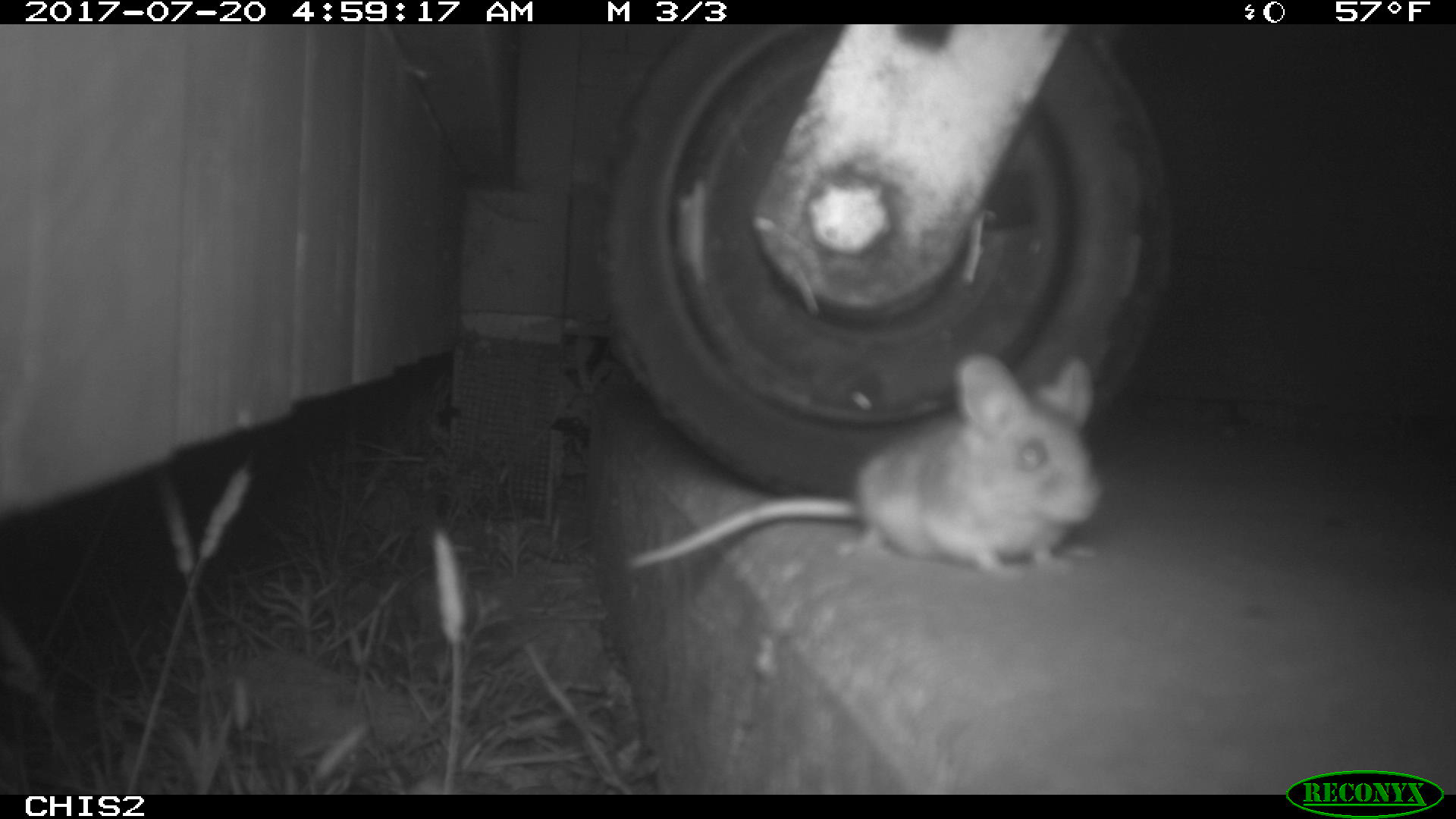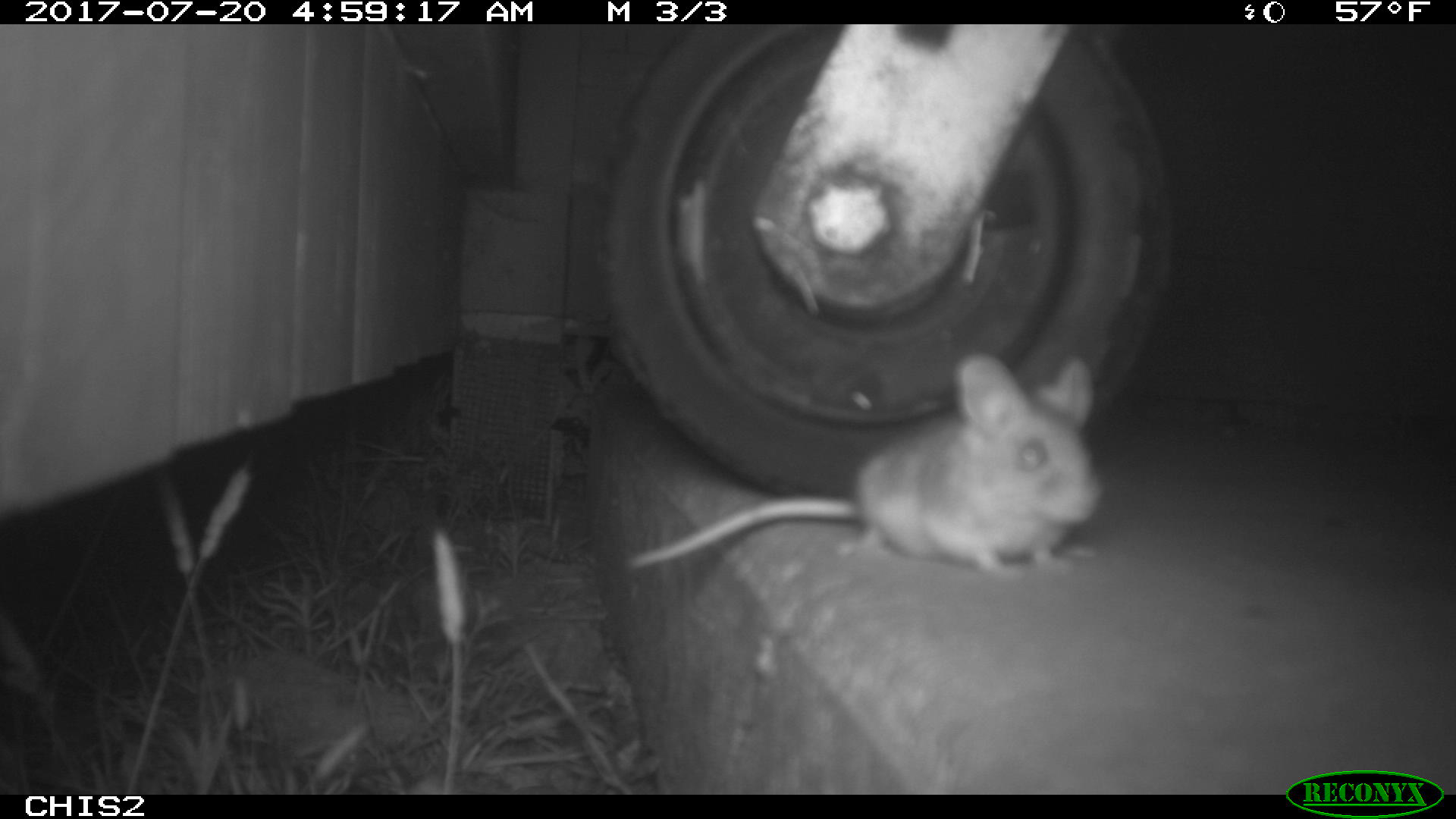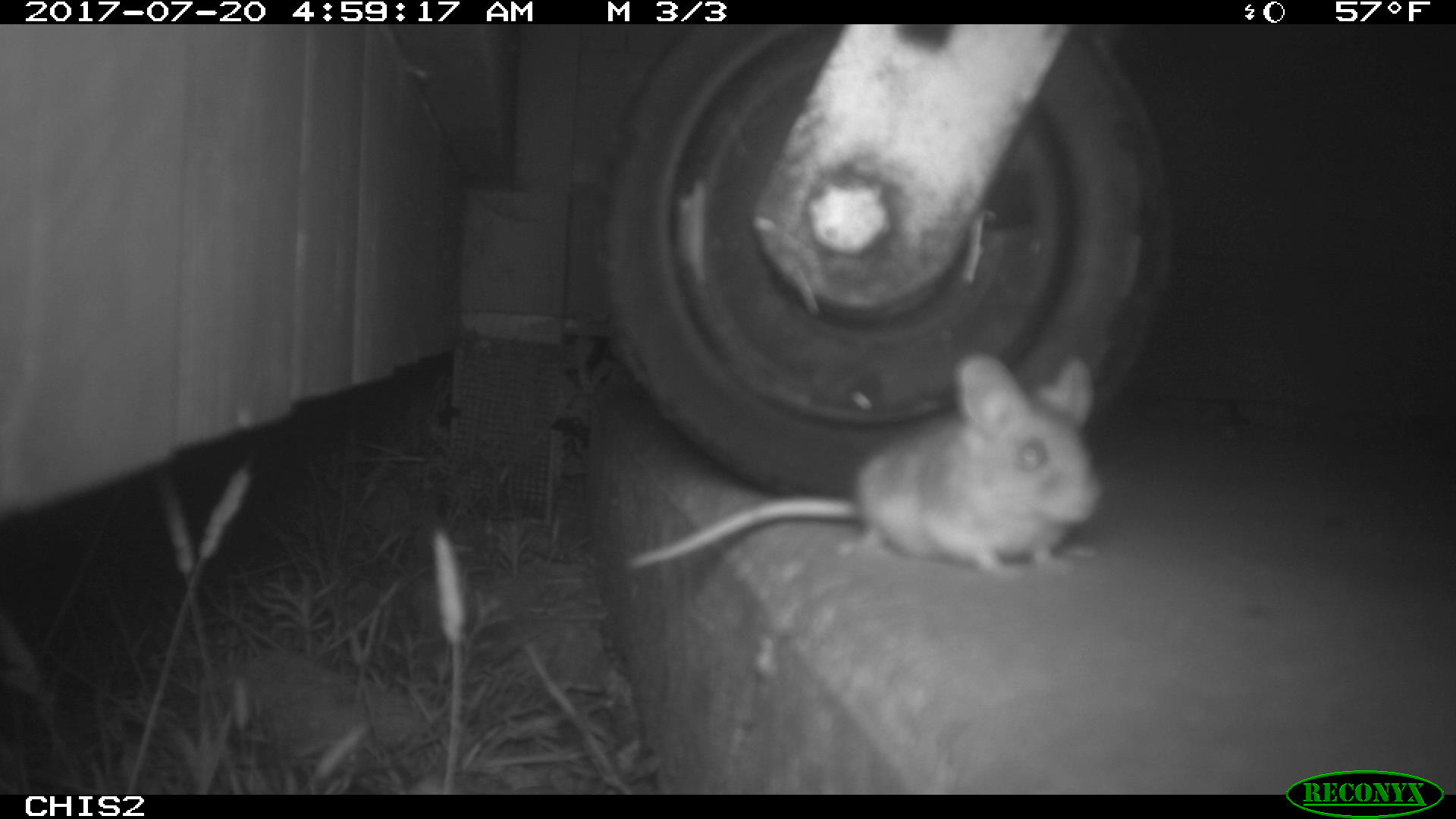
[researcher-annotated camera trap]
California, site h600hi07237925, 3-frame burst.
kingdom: Animalia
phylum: Chordata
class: Mammalia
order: Rodentia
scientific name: Rodentia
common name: rodent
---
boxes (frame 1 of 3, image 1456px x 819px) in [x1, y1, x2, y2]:
rodent: [624, 350, 1104, 581]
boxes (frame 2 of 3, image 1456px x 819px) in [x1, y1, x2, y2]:
rodent: [625, 353, 1100, 571]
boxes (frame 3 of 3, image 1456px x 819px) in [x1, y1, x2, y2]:
rodent: [624, 354, 1102, 578]